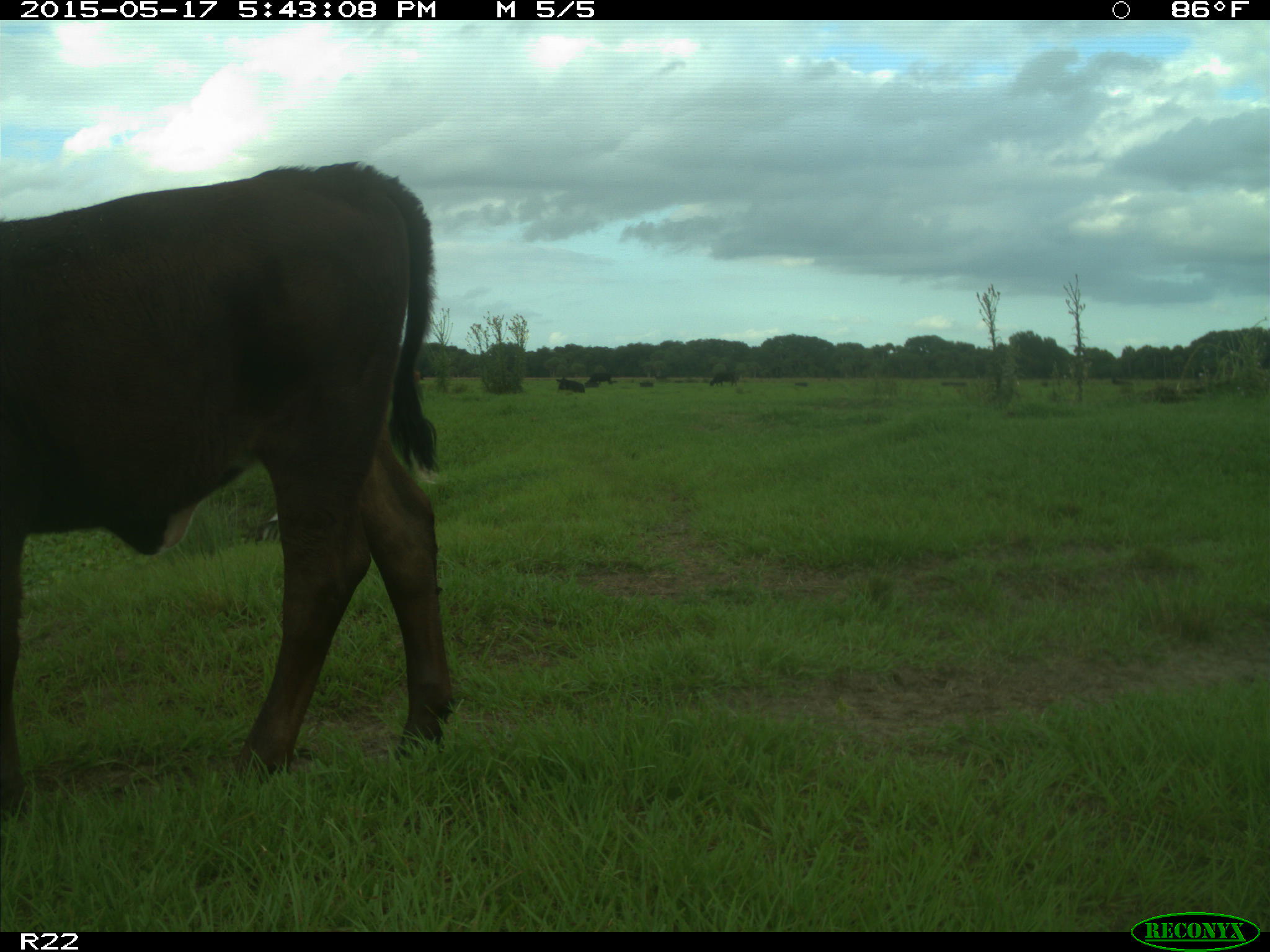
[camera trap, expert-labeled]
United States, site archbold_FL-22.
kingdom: Animalia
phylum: Chordata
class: Mammalia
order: Artiodactyla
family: Bovidae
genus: Bos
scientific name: Bos taurus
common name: domestic cow